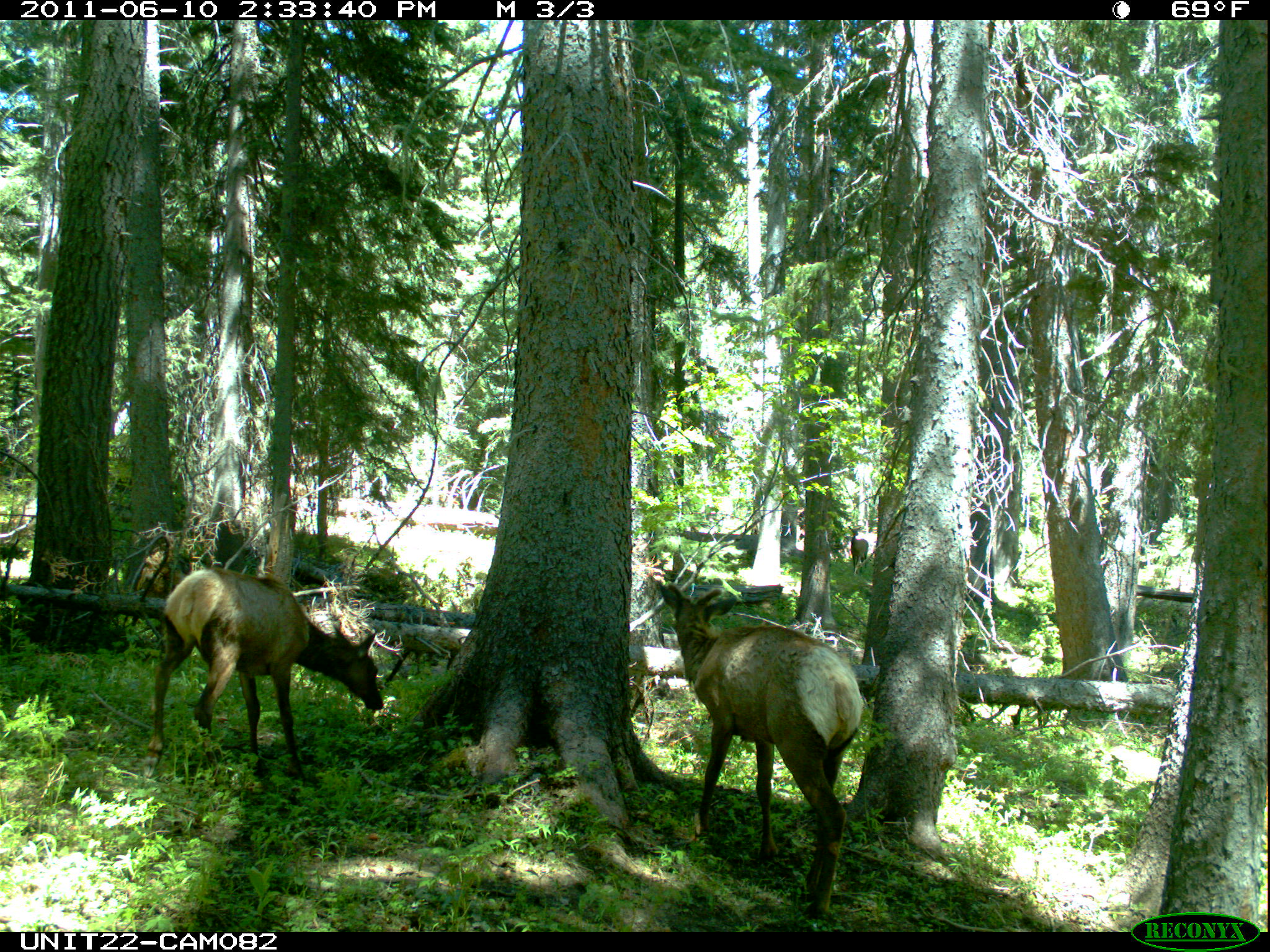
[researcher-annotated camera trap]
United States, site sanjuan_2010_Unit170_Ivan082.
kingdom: Animalia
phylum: Chordata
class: Mammalia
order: Artiodactyla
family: Cervidae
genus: Cervus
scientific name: Cervus elaphus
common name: red deer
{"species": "Cervus elaphus (red deer)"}